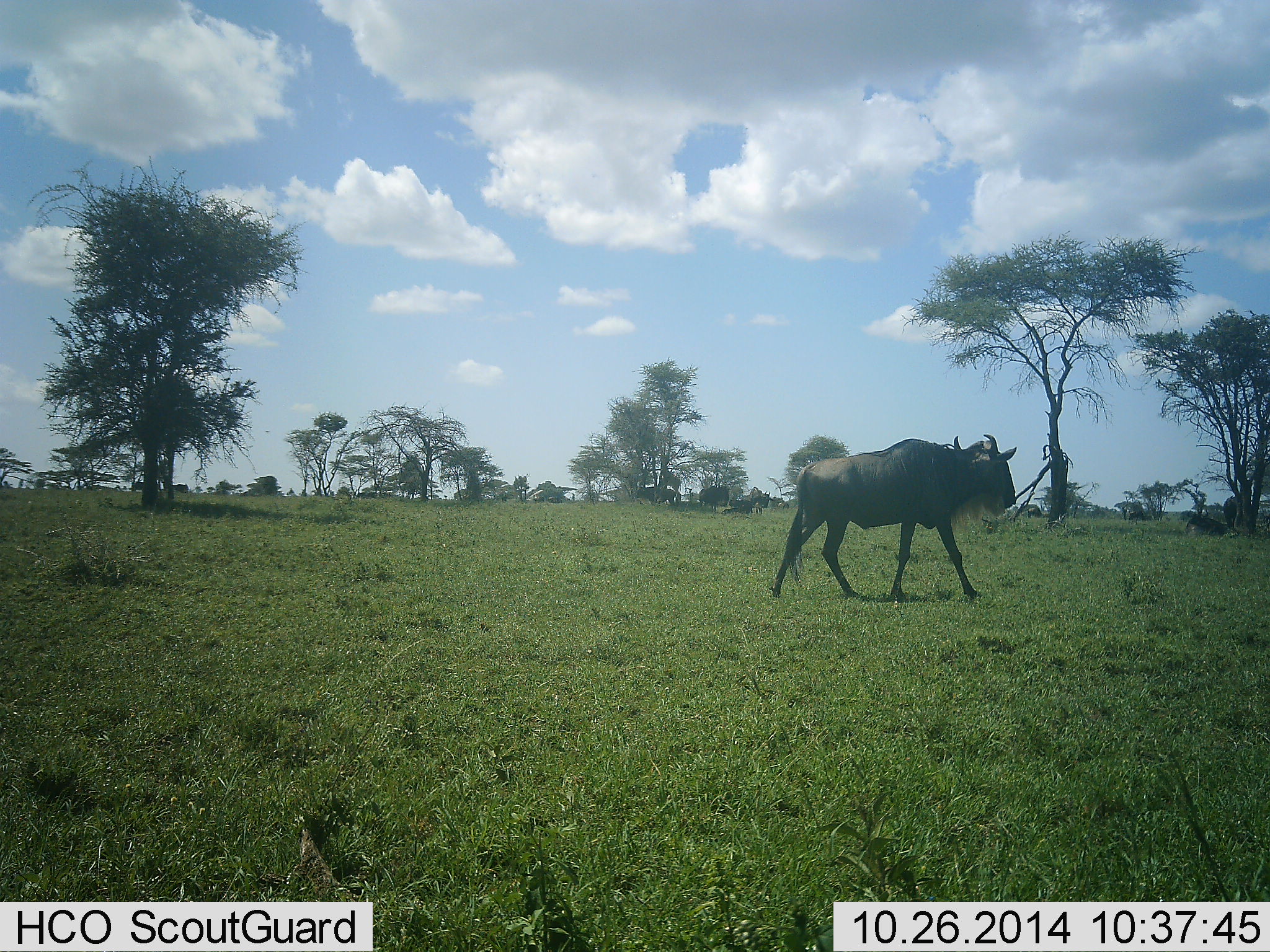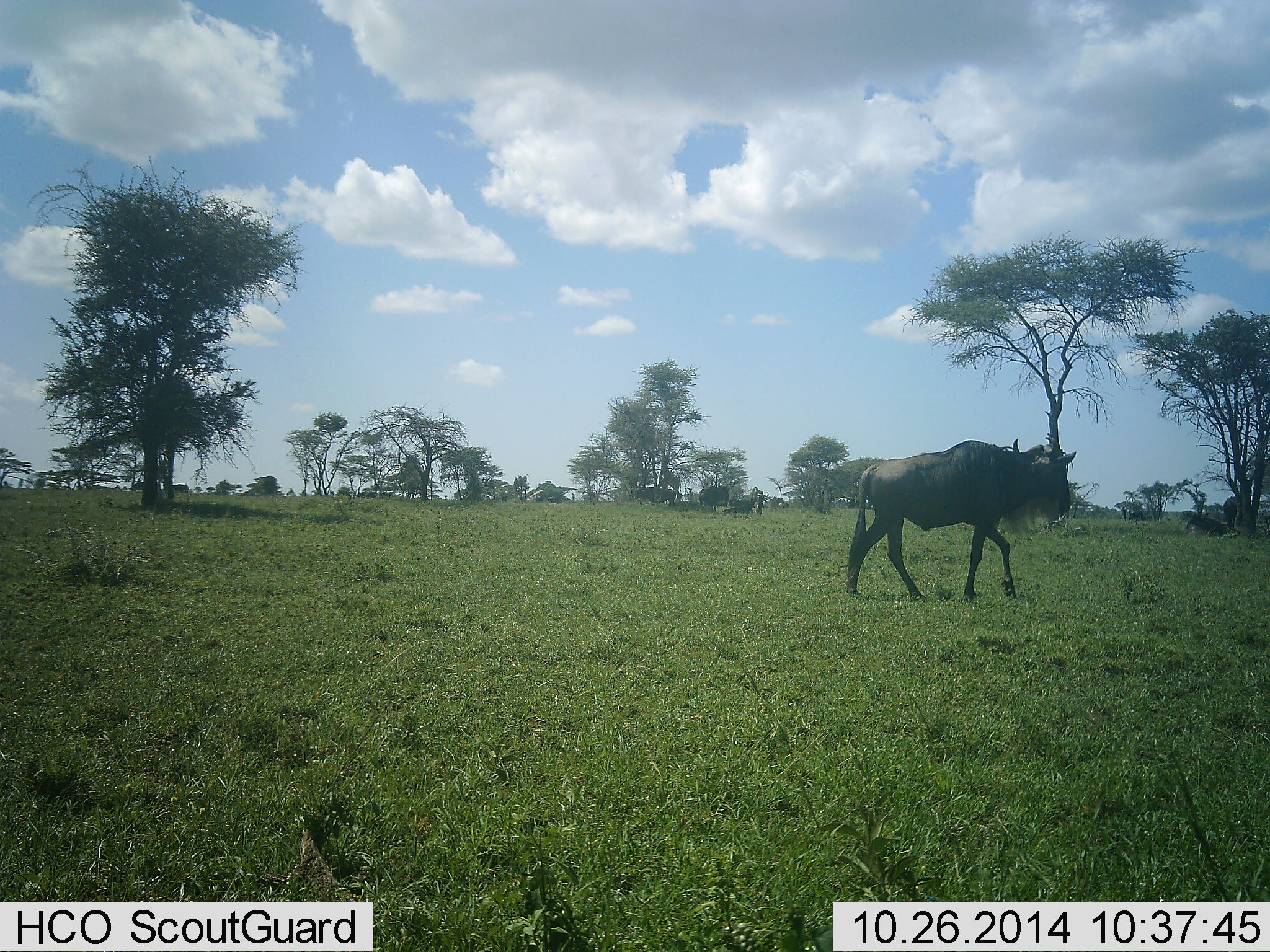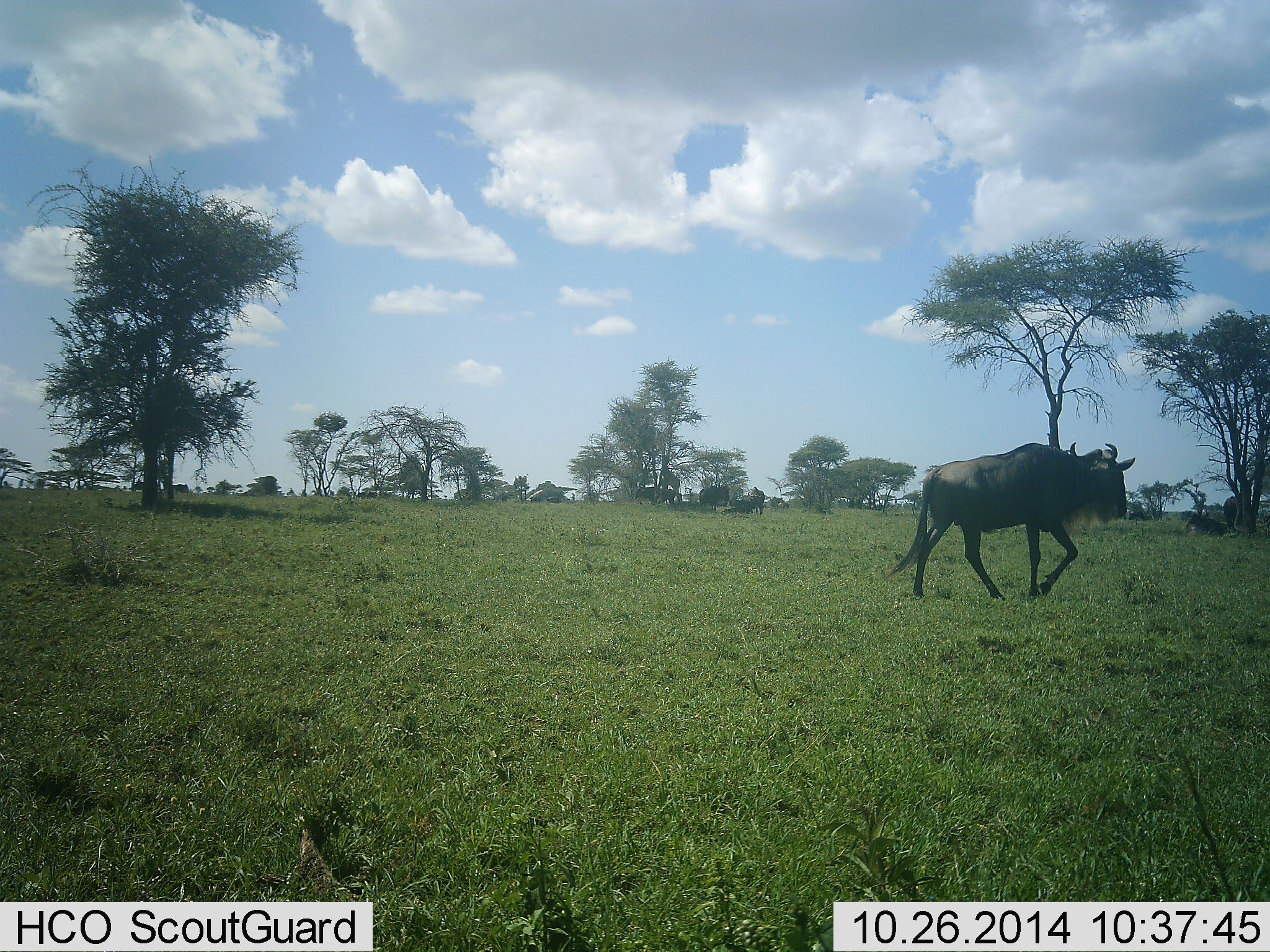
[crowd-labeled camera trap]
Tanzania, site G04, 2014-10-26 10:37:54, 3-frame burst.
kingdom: Animalia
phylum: Chordata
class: Mammalia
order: Artiodactyla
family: Bovidae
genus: Connochaetes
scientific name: Connochaetes taurinus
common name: blue wildebeest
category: wildebeest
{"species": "wildebeest (blue wildebeest) (Connochaetes taurinus)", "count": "1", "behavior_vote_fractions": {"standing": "20%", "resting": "20%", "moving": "90%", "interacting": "0%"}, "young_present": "0%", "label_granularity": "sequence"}